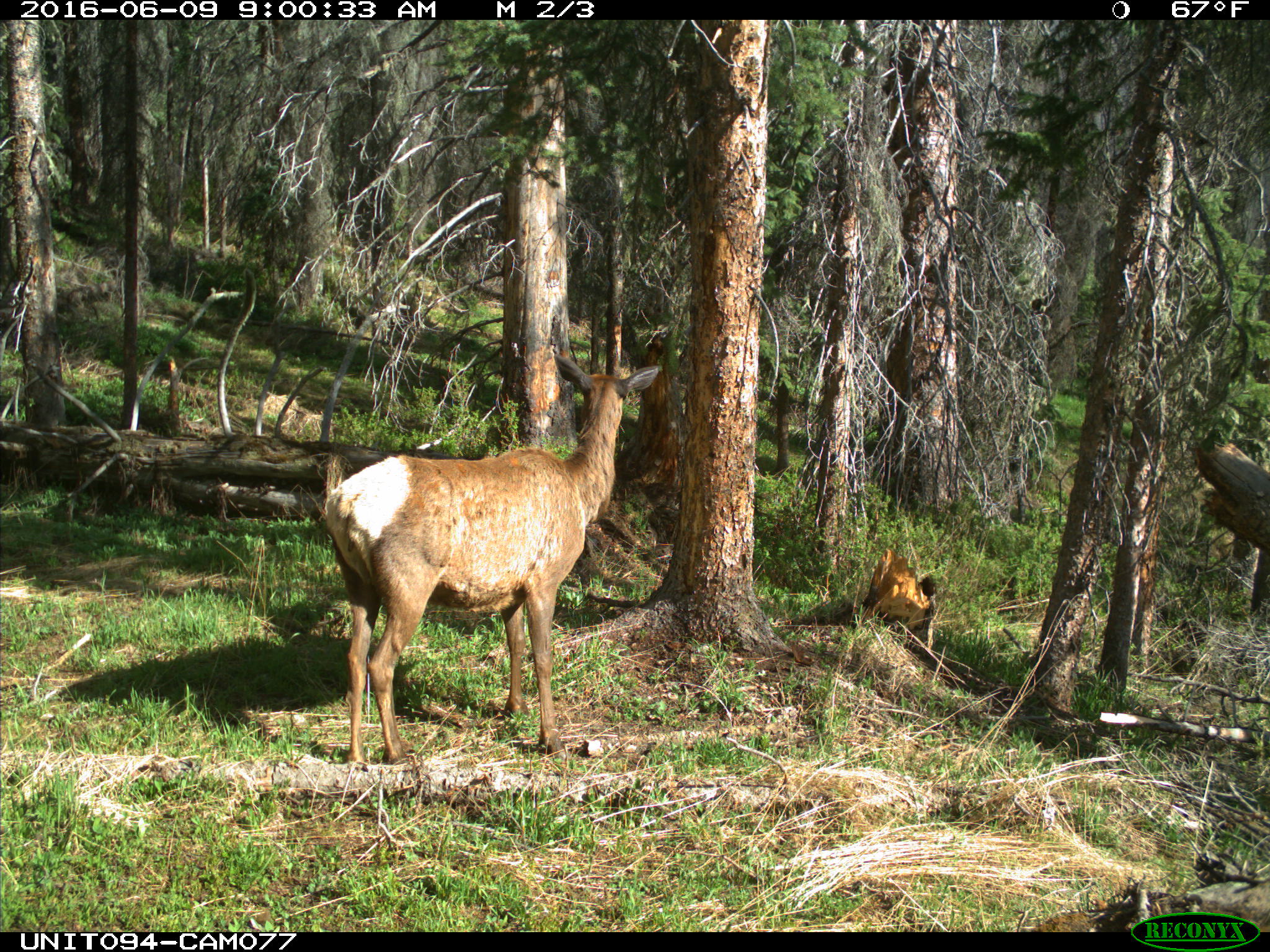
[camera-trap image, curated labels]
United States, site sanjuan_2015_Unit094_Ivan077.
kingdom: Animalia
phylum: Chordata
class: Mammalia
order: Artiodactyla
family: Cervidae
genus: Cervus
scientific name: Cervus elaphus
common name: red deer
Cervus elaphus (red deer).